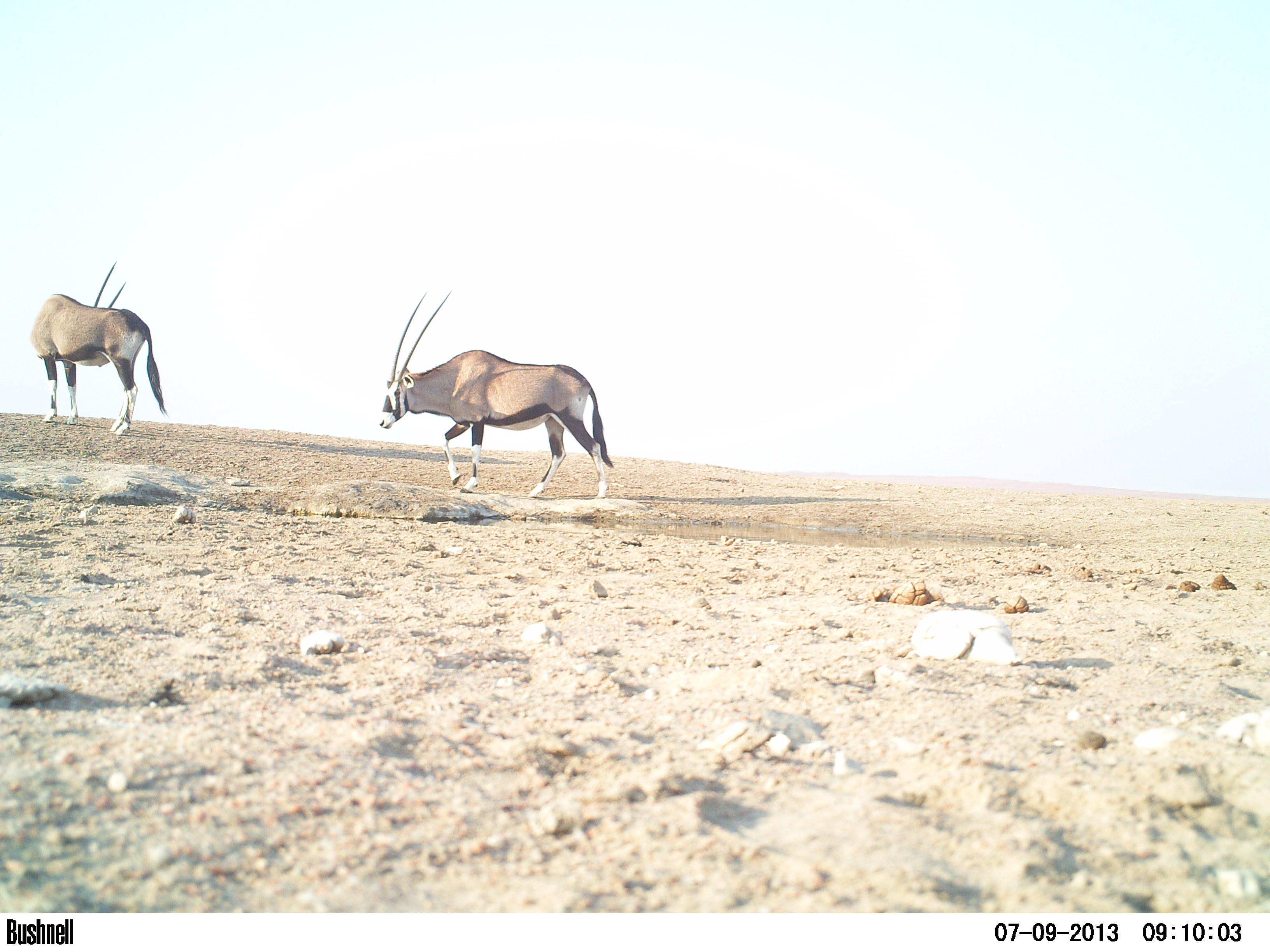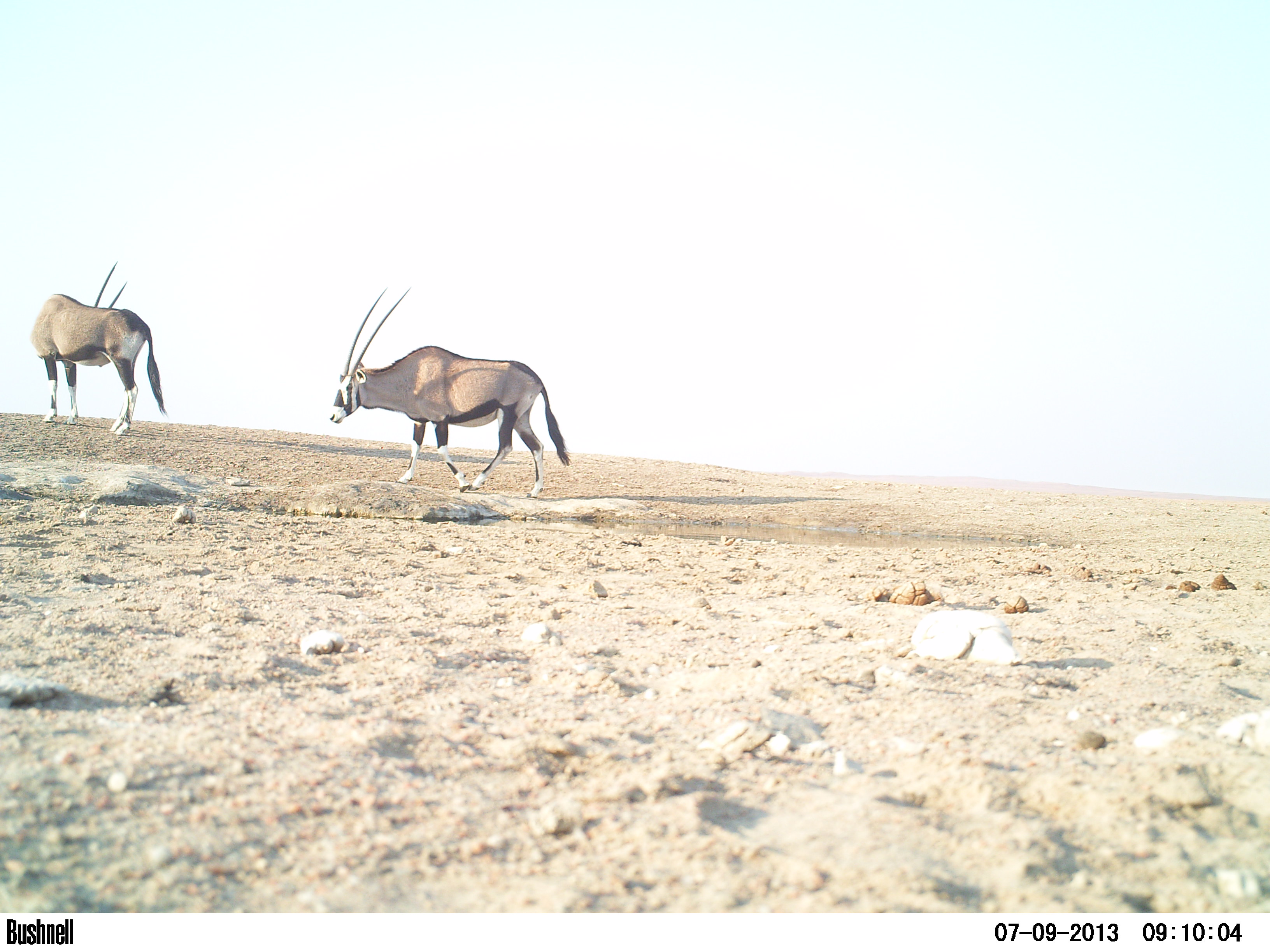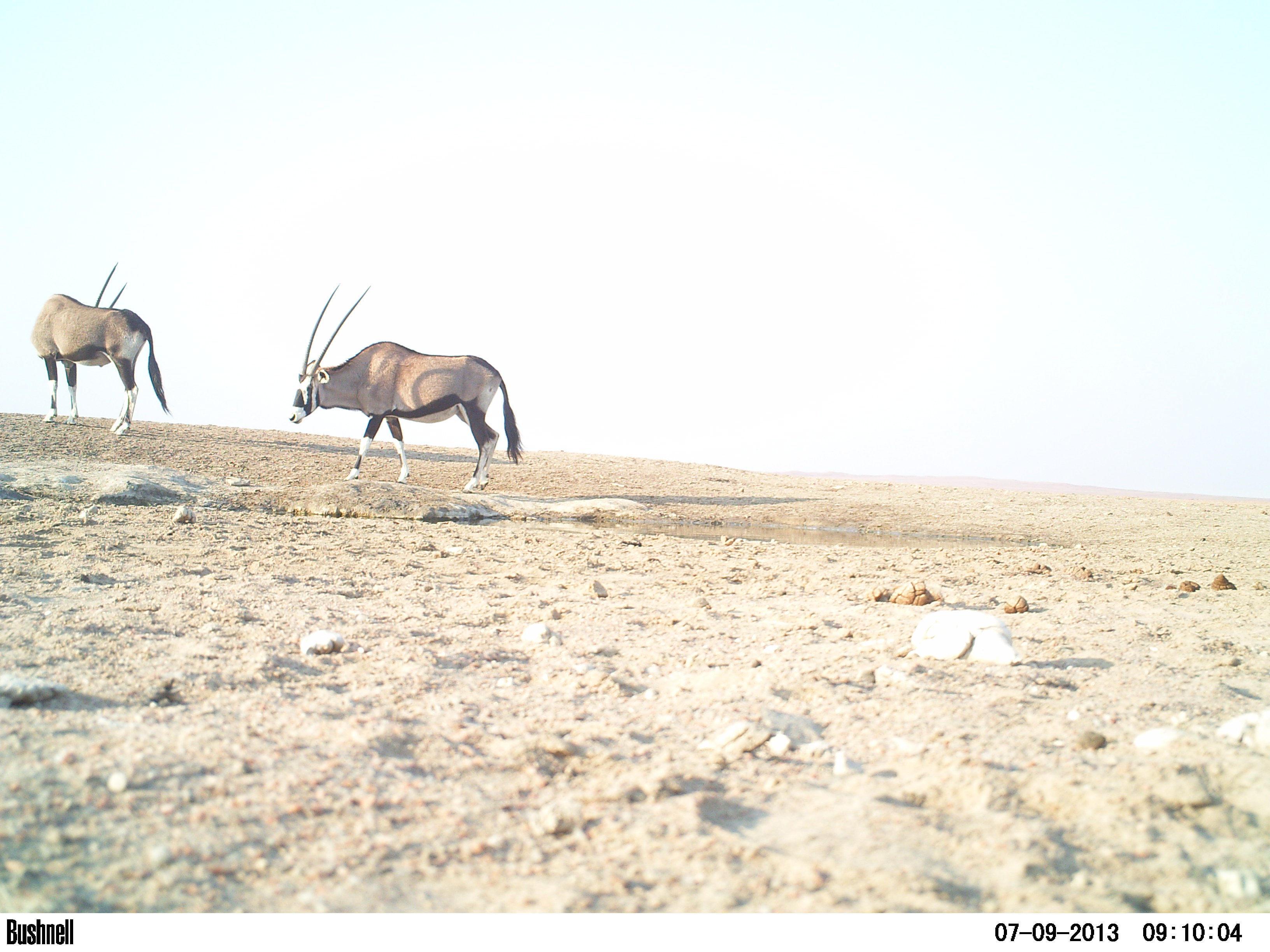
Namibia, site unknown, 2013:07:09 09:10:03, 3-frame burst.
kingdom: Animalia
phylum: Chordata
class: Mammalia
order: Artiodactyla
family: Bovidae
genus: Oryx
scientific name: Oryx gazella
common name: gemsbok